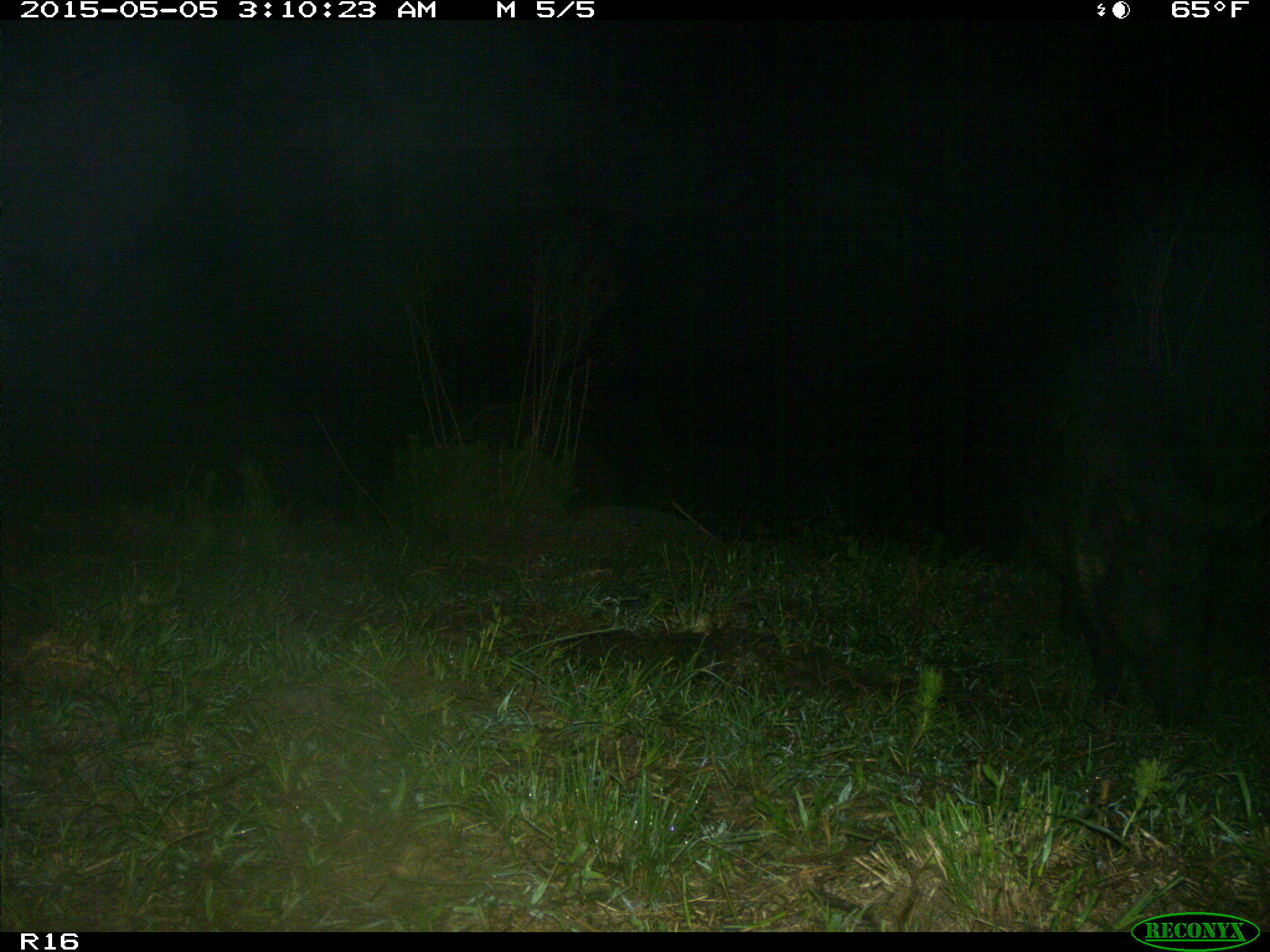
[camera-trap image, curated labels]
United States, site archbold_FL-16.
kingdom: Animalia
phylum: Chordata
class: Mammalia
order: Artiodactyla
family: Suidae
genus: Sus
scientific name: Sus scrofa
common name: wild boar